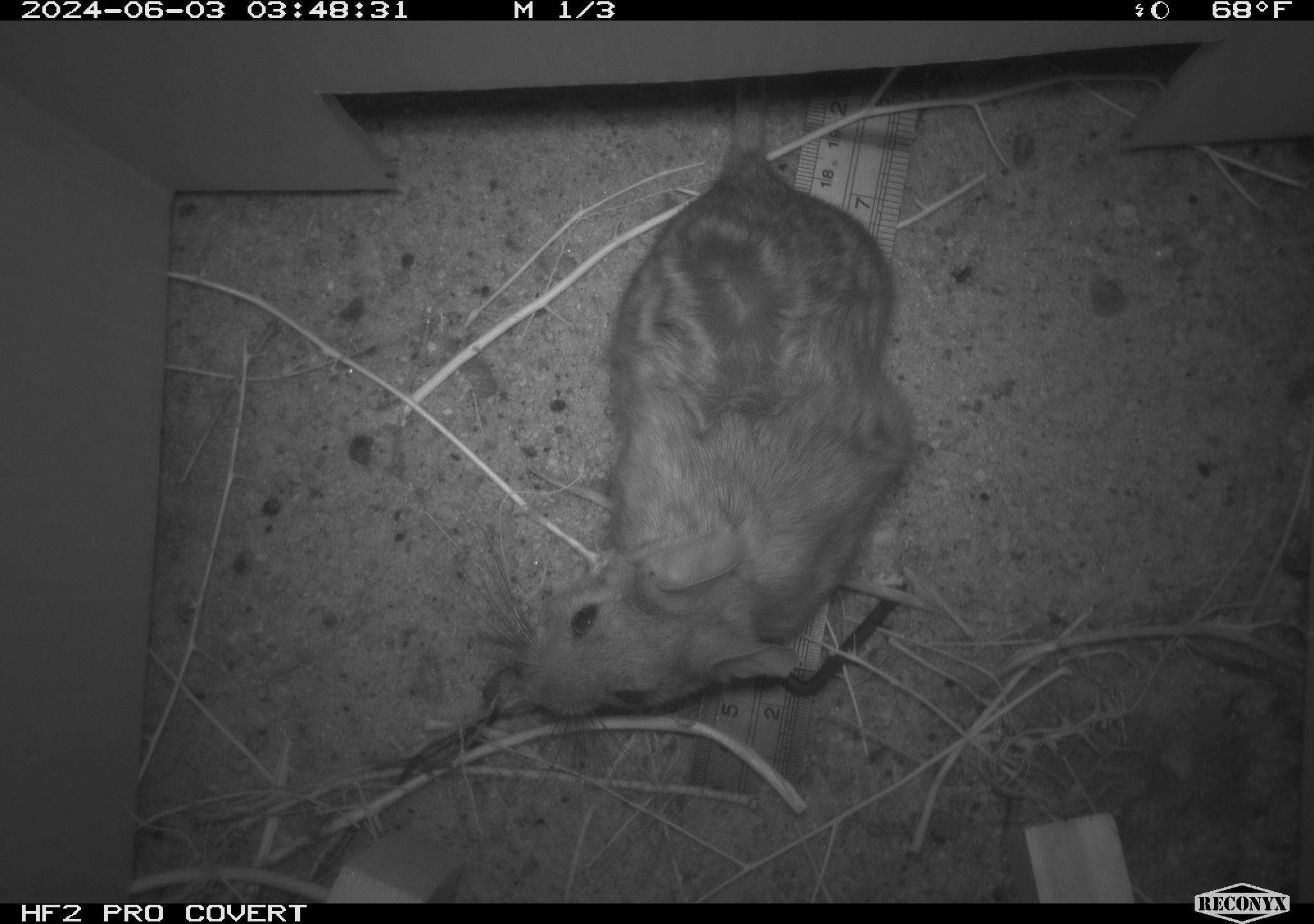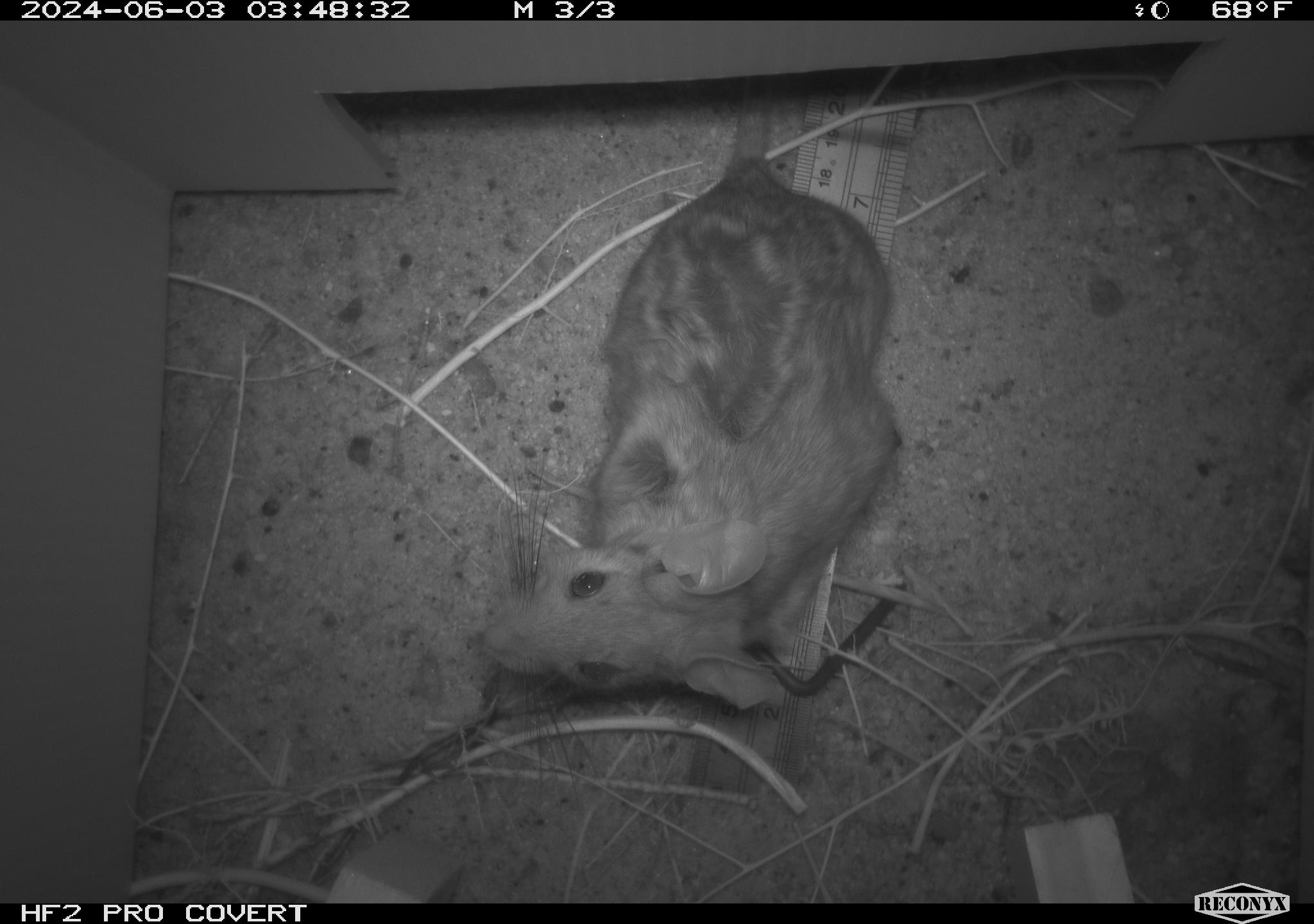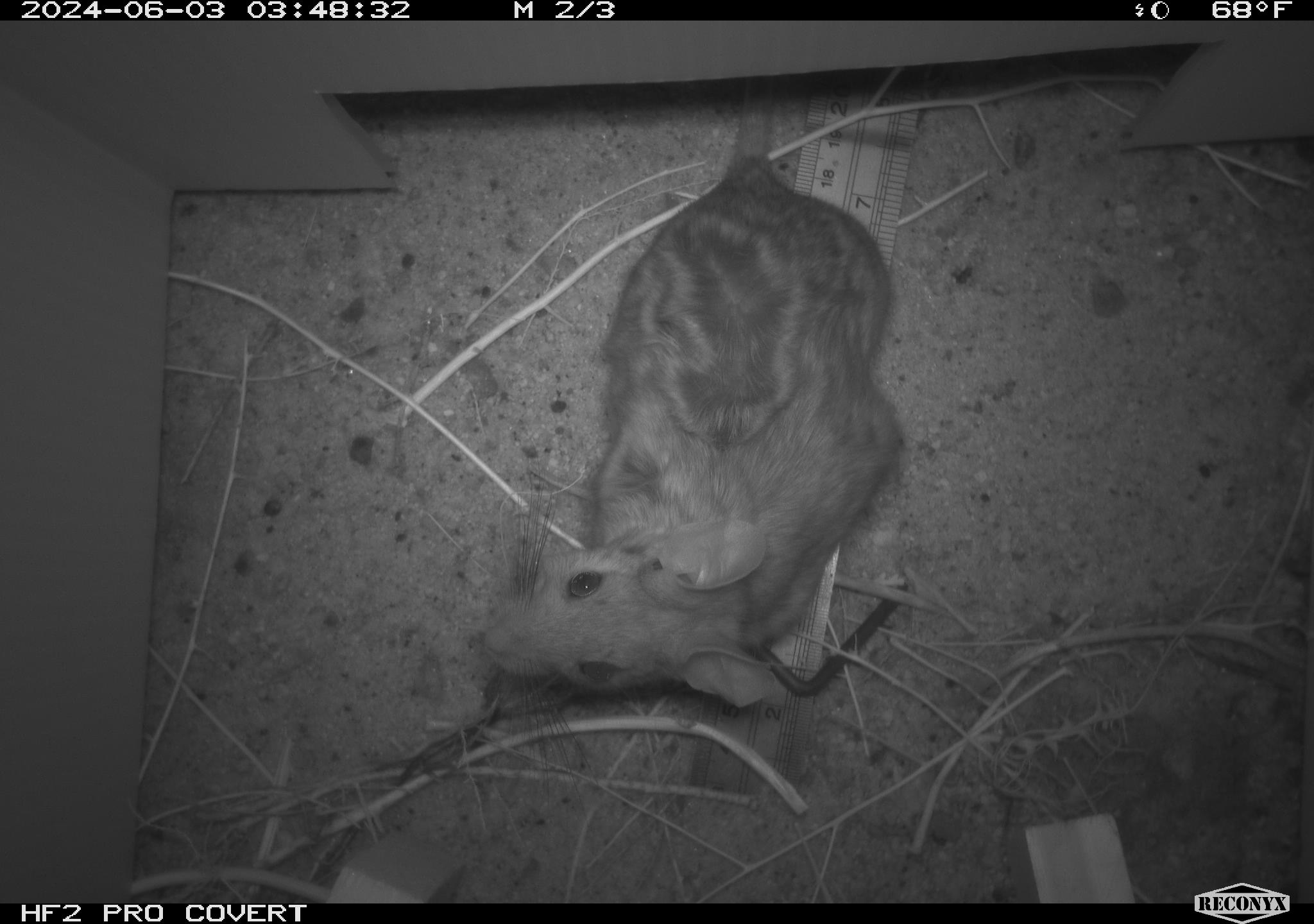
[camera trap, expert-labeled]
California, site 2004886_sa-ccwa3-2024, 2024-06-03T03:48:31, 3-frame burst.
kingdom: Animalia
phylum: Chordata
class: Mammalia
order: Rodentia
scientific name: Rodentia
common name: woodrat or rat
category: woodrat or rat species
Woodrat or rat species (woodrat or rat) (Rodentia).